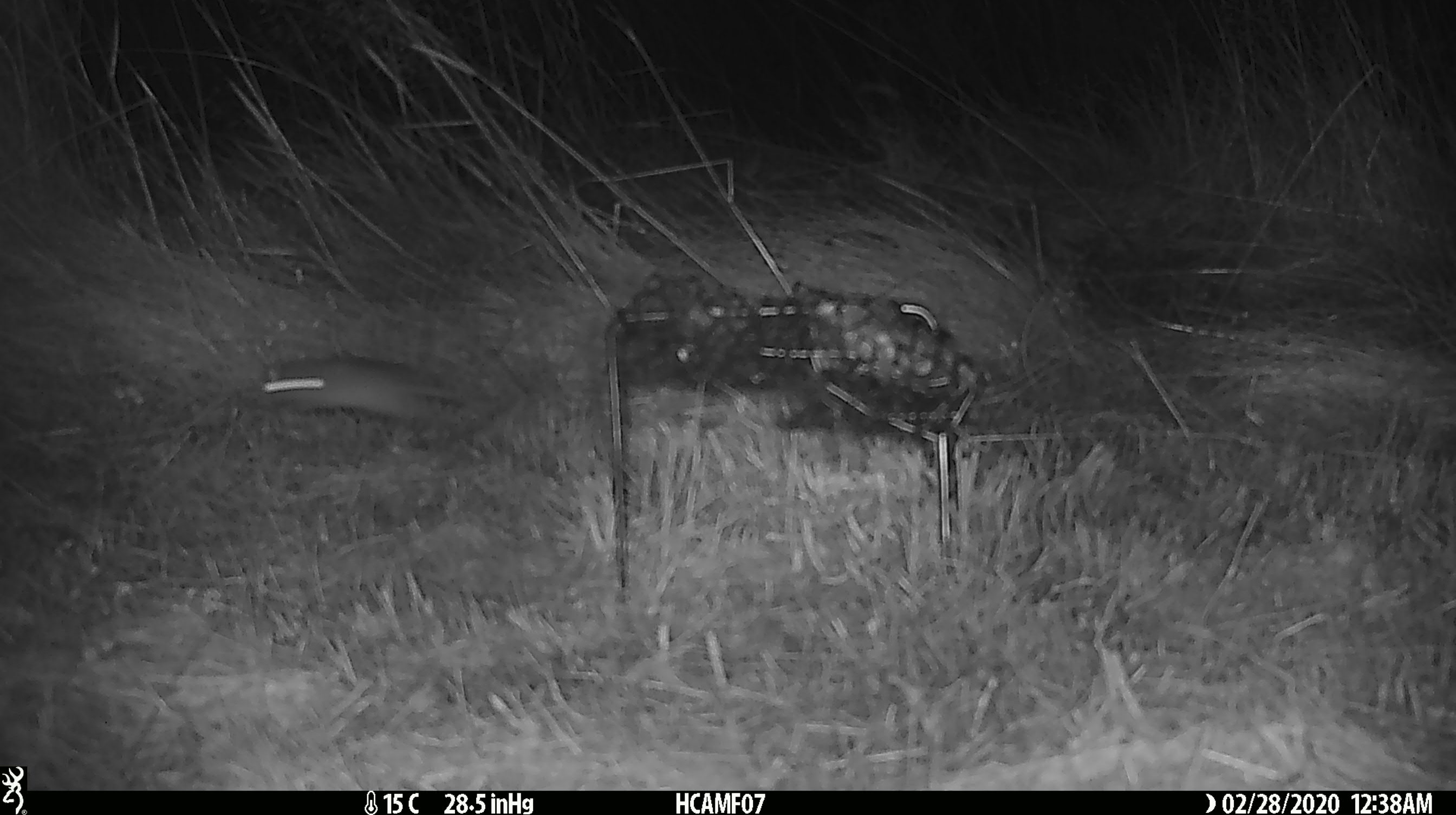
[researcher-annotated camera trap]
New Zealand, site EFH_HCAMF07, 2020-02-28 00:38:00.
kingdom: Animalia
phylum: Chordata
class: Mammalia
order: Rodentia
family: Muridae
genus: Mus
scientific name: Mus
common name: mouse